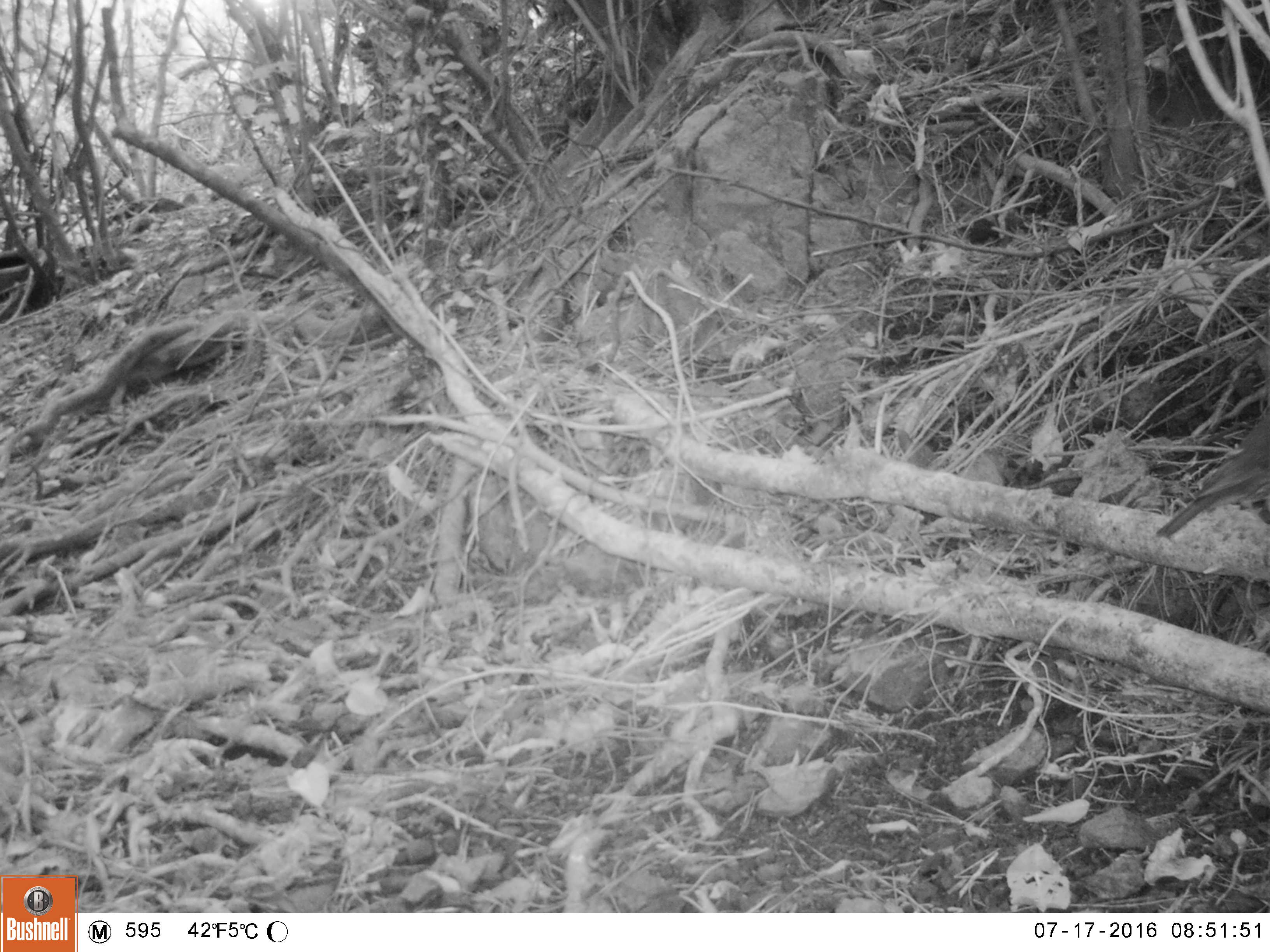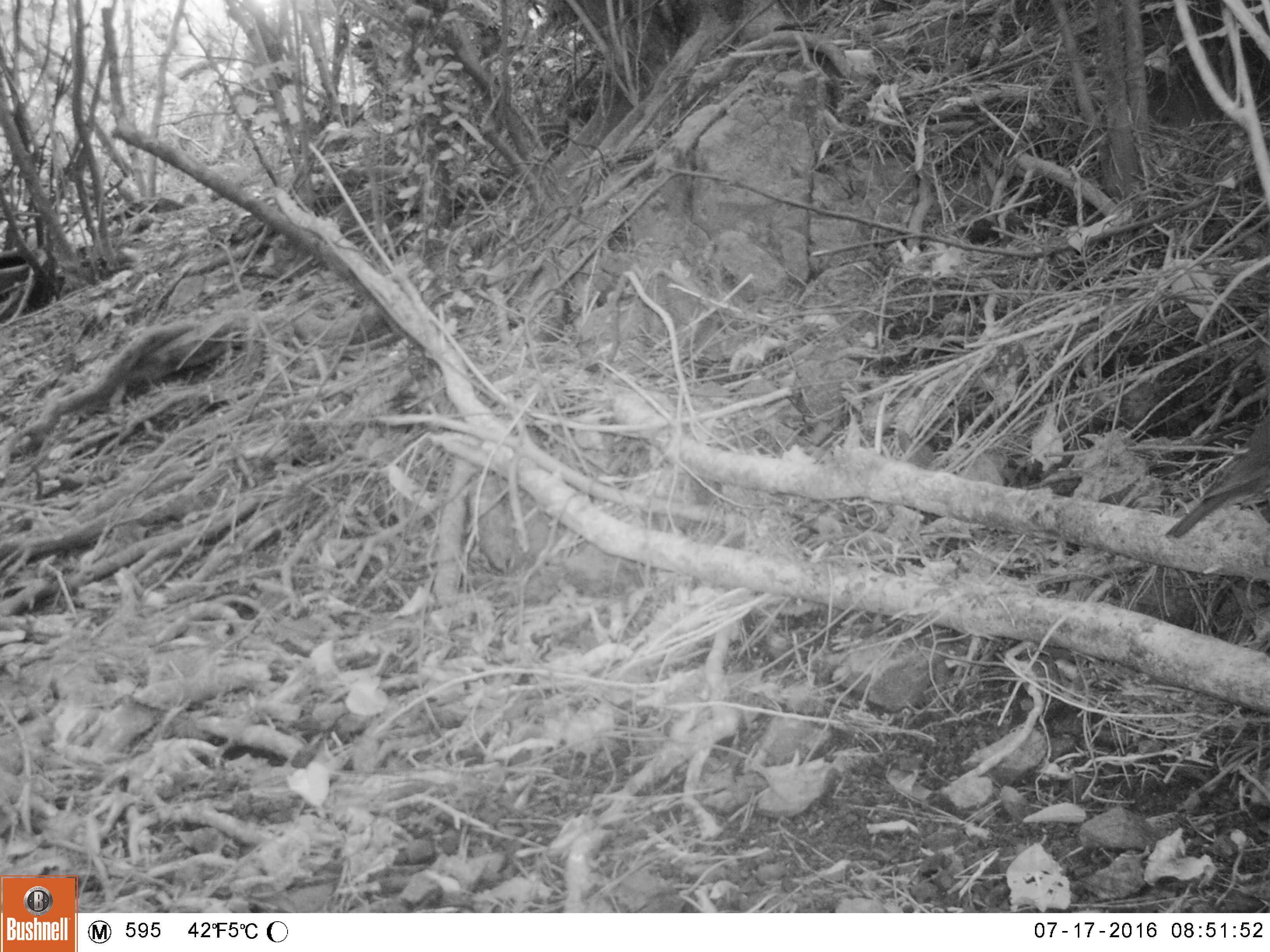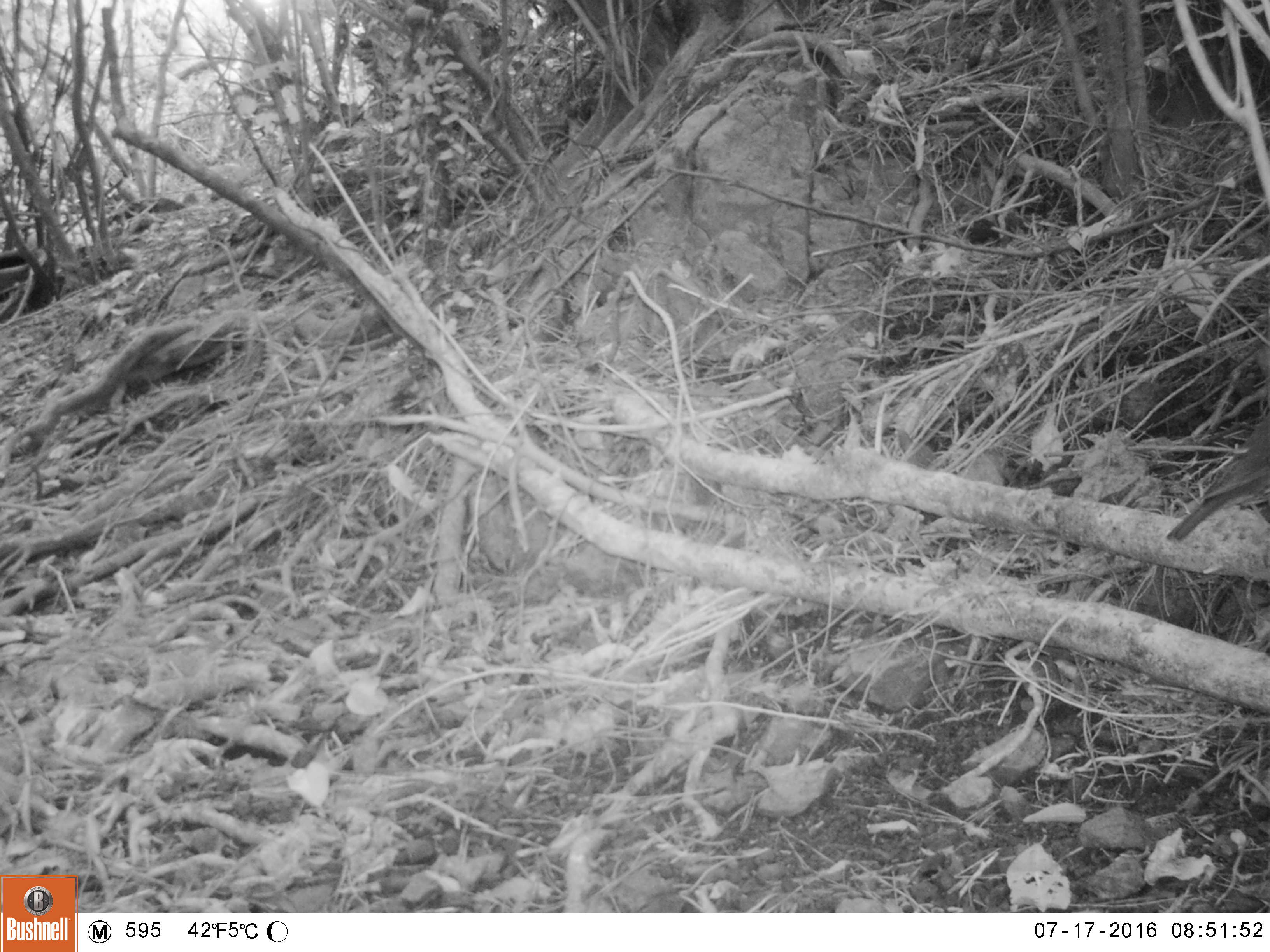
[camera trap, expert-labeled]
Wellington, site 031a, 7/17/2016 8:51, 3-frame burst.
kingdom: Animalia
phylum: Chordata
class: Aves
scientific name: Aves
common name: bird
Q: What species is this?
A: Bird (Aves).